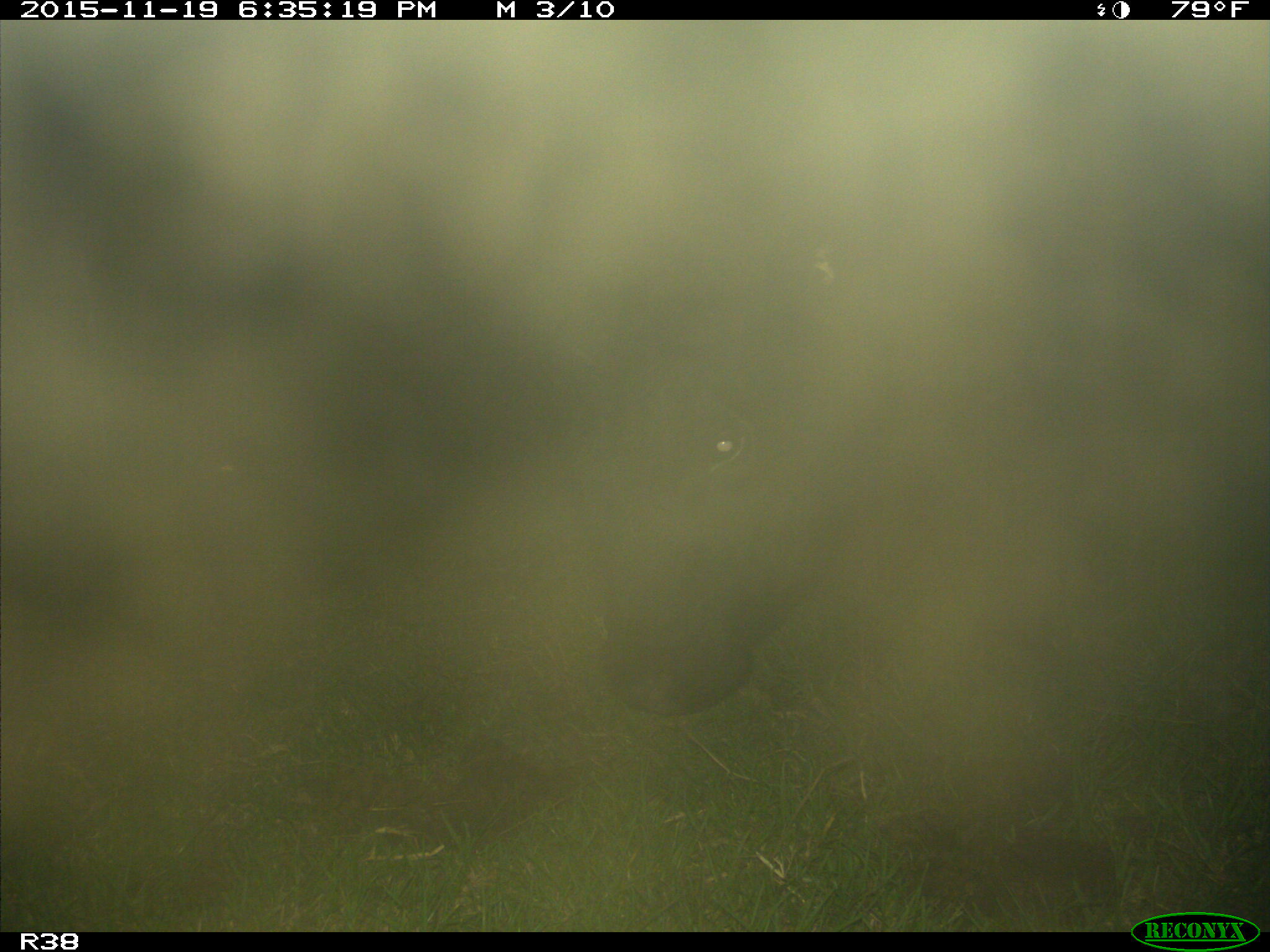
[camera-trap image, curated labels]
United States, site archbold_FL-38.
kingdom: Animalia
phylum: Chordata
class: Mammalia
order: Artiodactyla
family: Bovidae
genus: Bos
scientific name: Bos taurus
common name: domestic cow